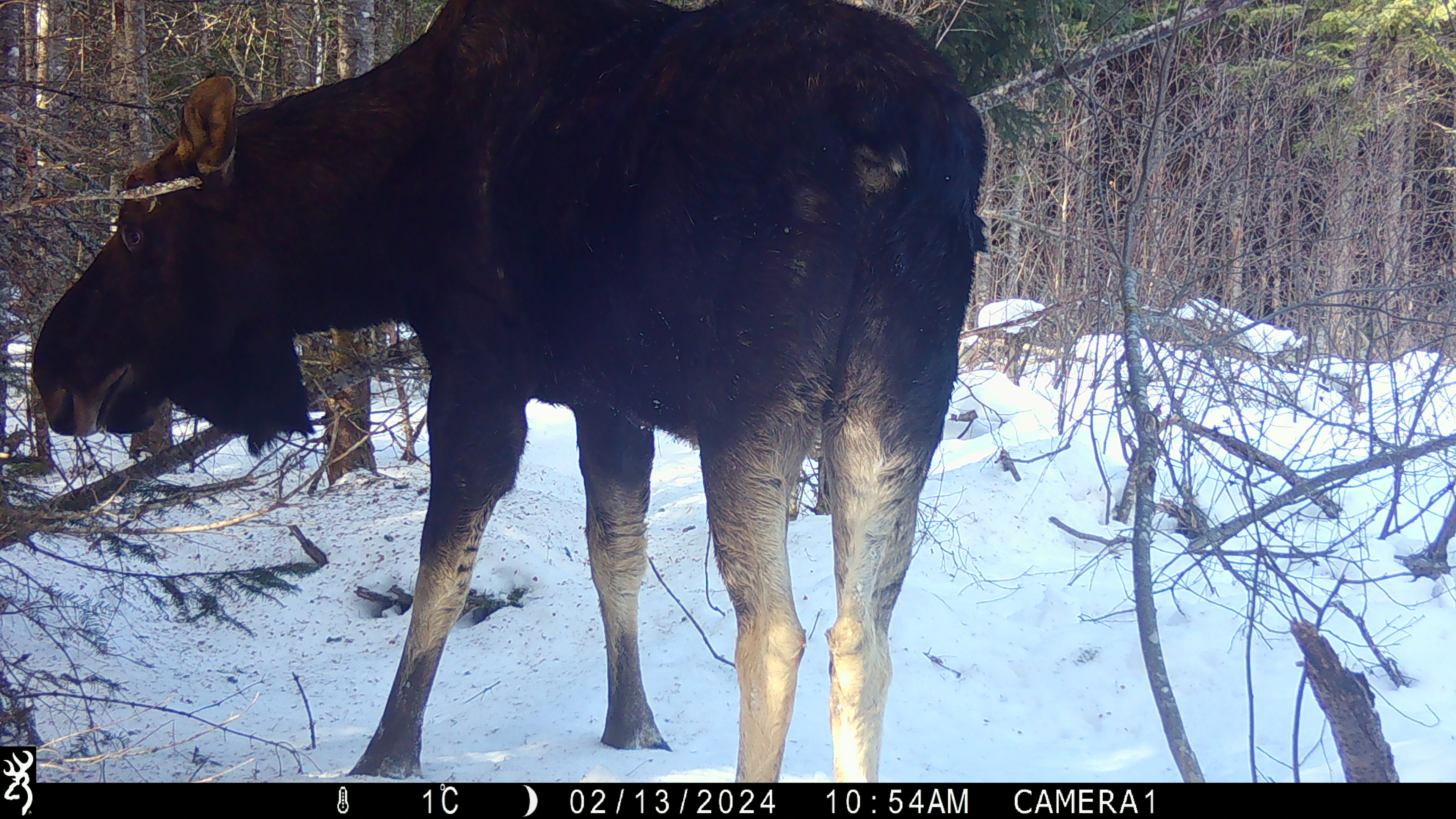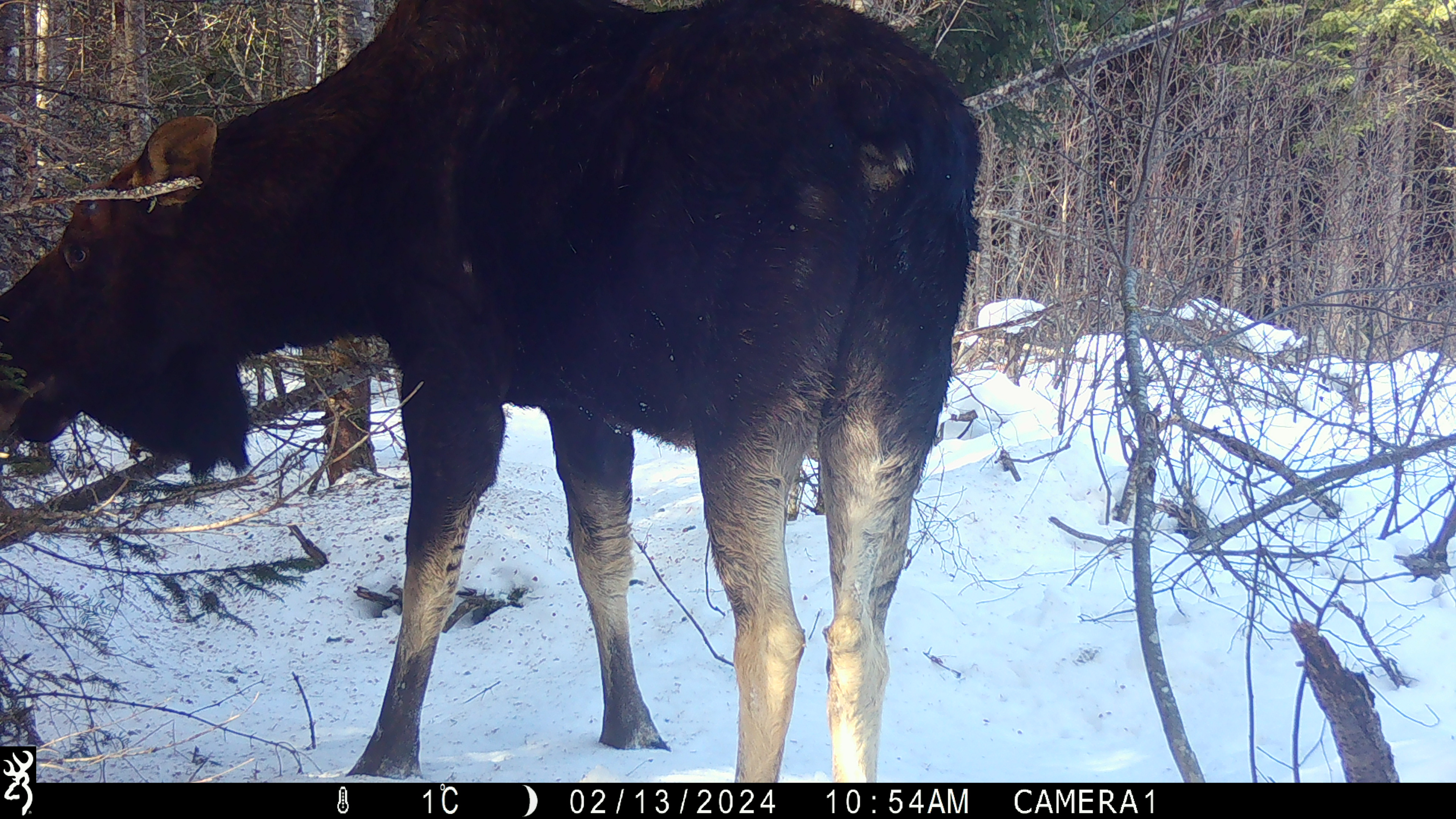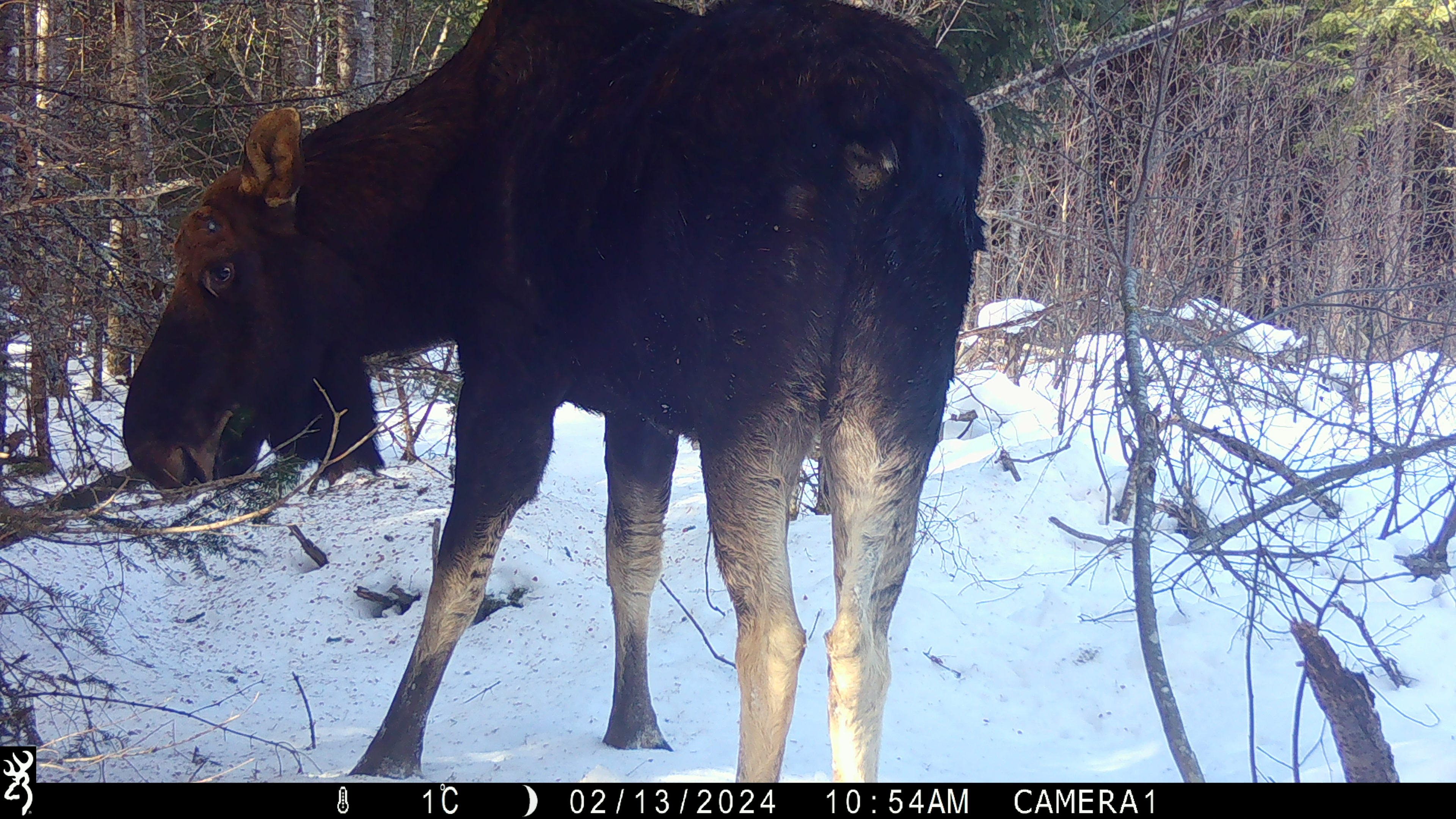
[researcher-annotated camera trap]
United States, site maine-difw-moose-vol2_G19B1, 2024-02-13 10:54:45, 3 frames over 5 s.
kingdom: Animalia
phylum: Chordata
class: Mammalia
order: Artiodactyla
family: Cervidae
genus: Alces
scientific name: Alces alces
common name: moose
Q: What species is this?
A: Moose (Alces alces).